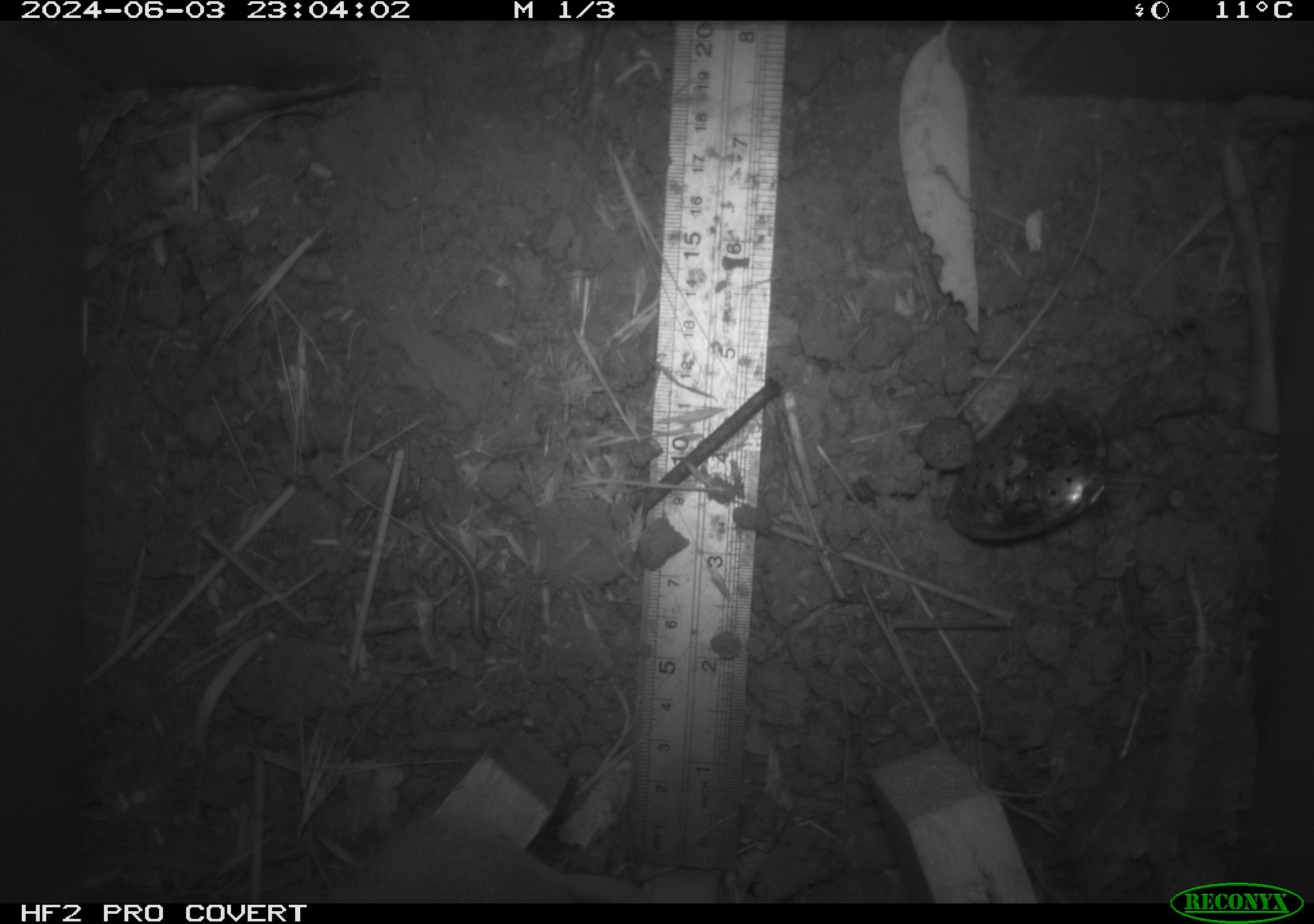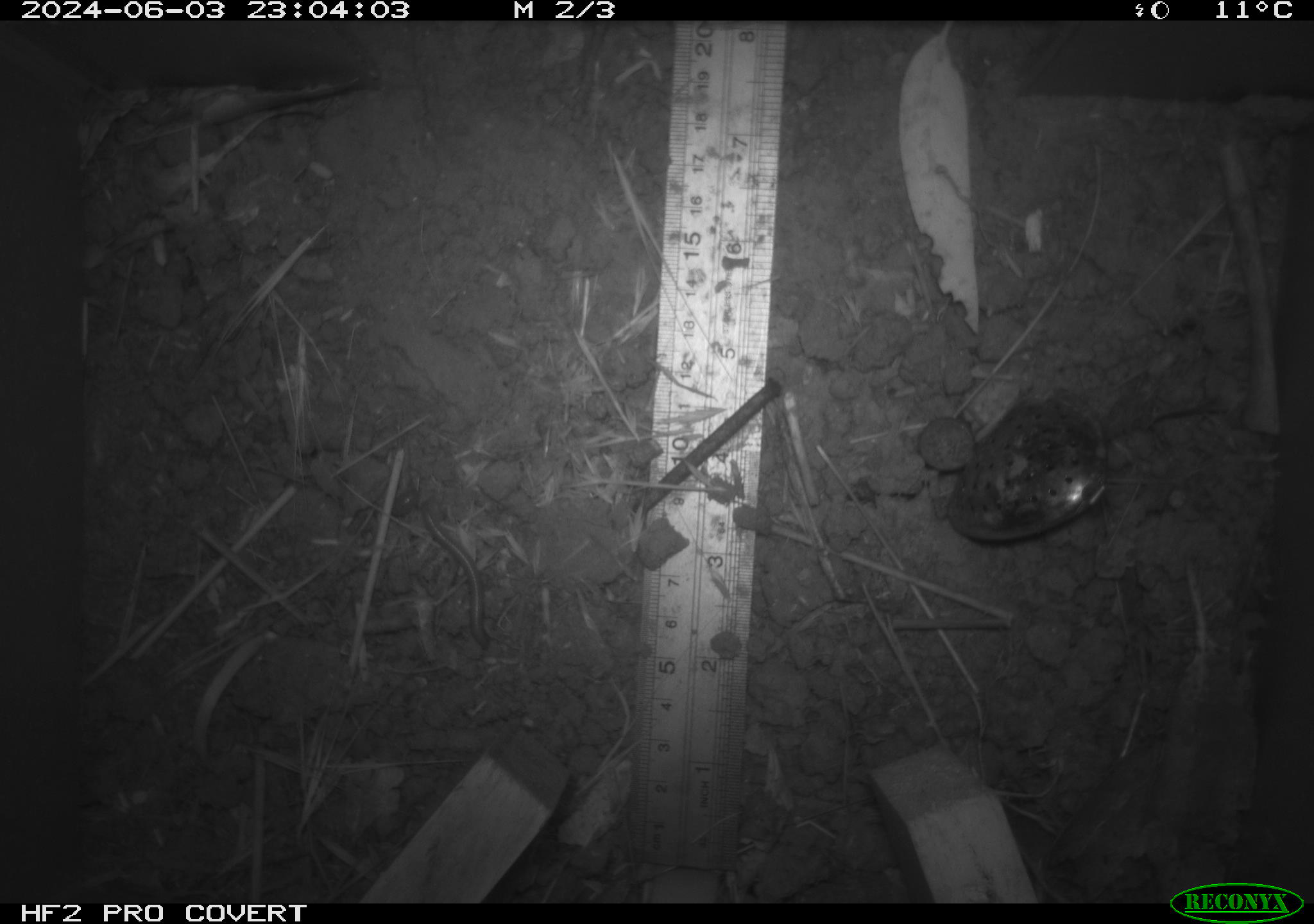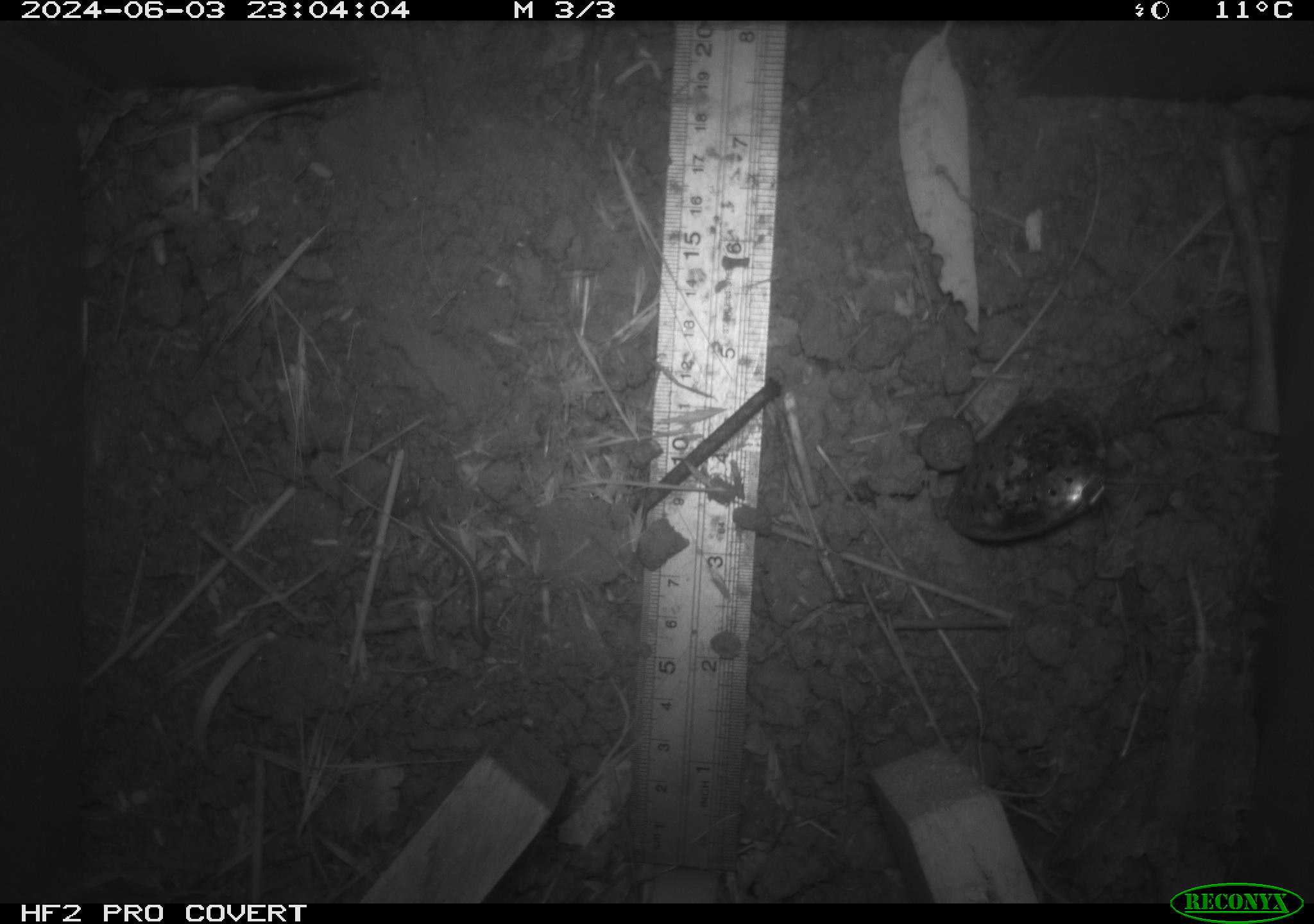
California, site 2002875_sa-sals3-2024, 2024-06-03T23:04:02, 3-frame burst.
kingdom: Animalia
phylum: Chordata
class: Mammalia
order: Rodentia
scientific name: Rodentia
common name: rodent